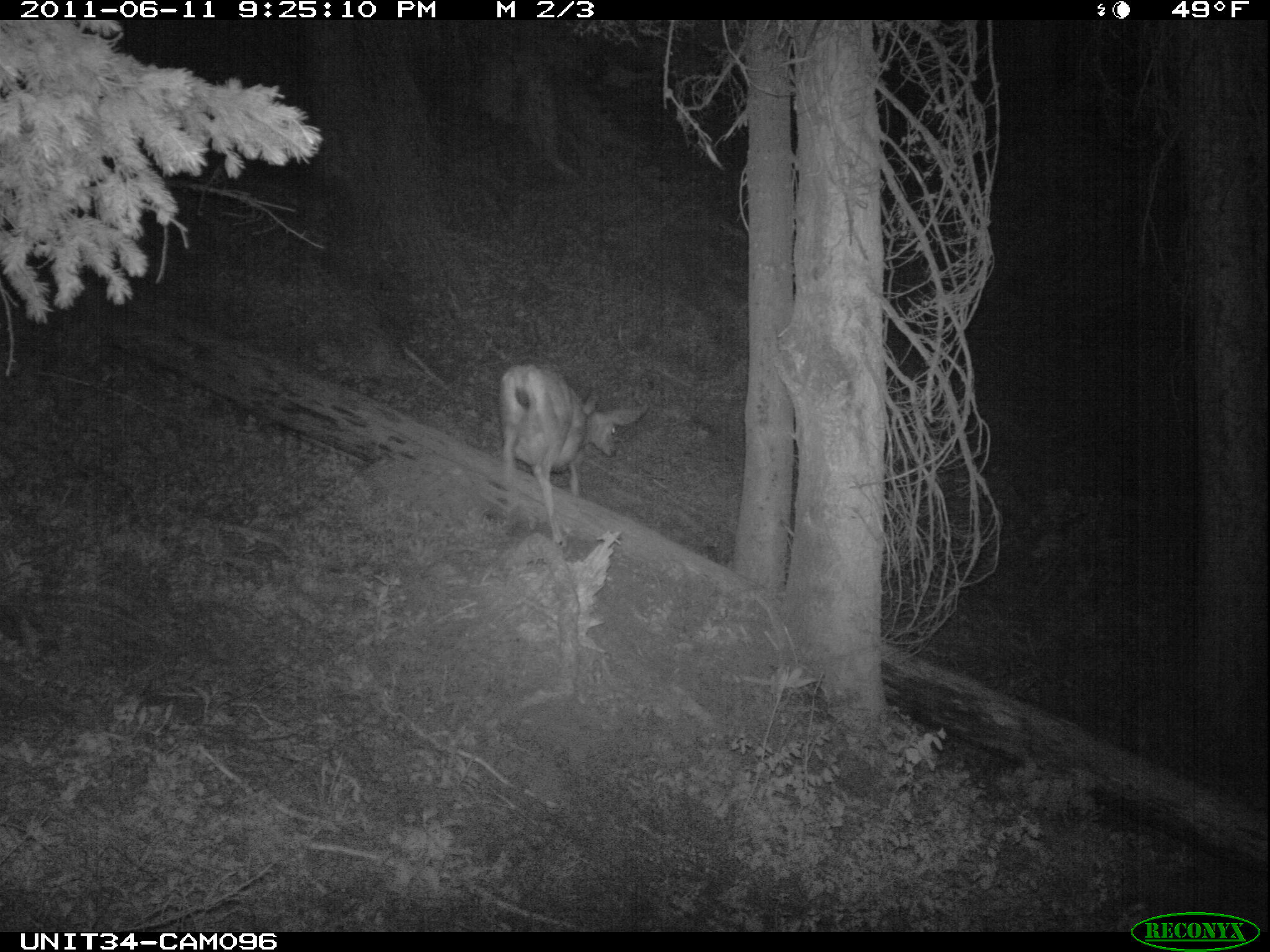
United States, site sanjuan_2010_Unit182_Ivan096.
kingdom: Animalia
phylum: Chordata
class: Mammalia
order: Artiodactyla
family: Cervidae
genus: Odocoileus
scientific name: Odocoileus hemionus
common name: mule deer